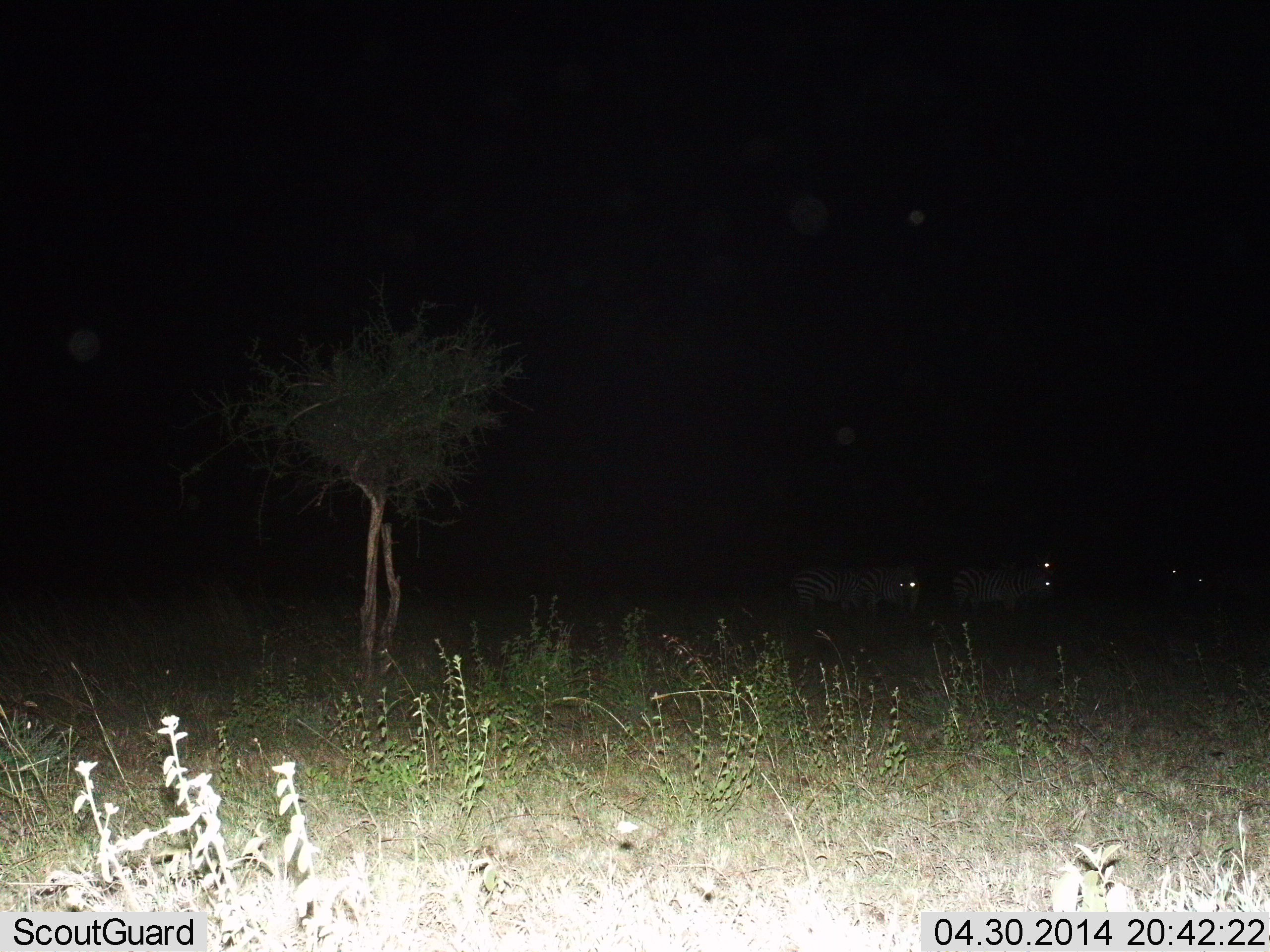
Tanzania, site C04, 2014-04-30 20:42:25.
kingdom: Animalia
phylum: Chordata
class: Mammalia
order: Perissodactyla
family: Equidae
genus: Equus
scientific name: Equus quagga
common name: plains zebra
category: zebra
Zebra (plains zebra) (Equus quagga), count 3. Behavior (volunteer vote fractions): standing 80%, resting 0%, moving 30%, interacting 0%. Young present (vote fraction): 10%. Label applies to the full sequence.